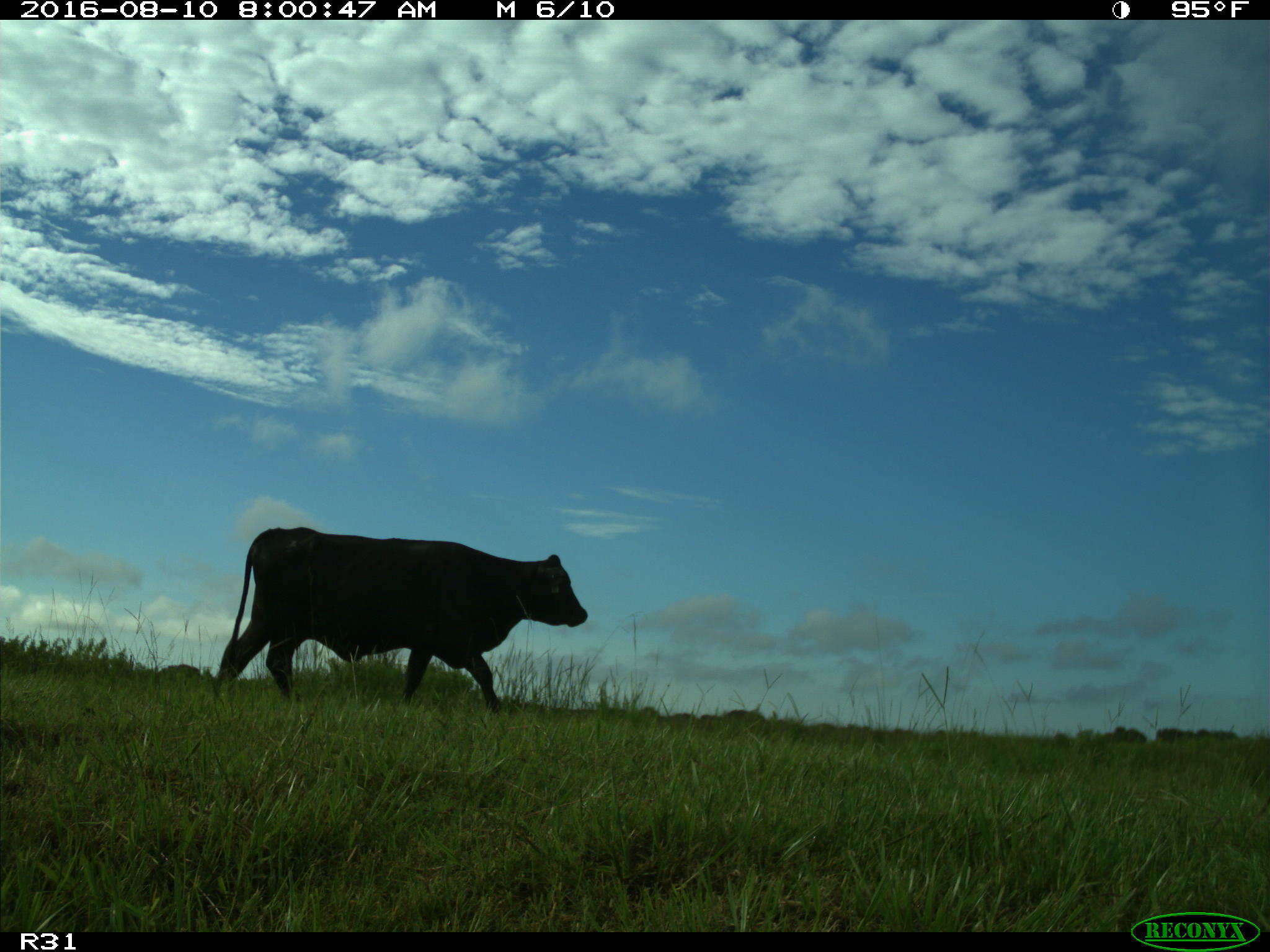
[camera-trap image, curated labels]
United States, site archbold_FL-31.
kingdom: Animalia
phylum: Chordata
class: Mammalia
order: Artiodactyla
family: Bovidae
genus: Bos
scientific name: Bos taurus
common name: domestic cow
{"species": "Bos taurus (domestic cow)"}